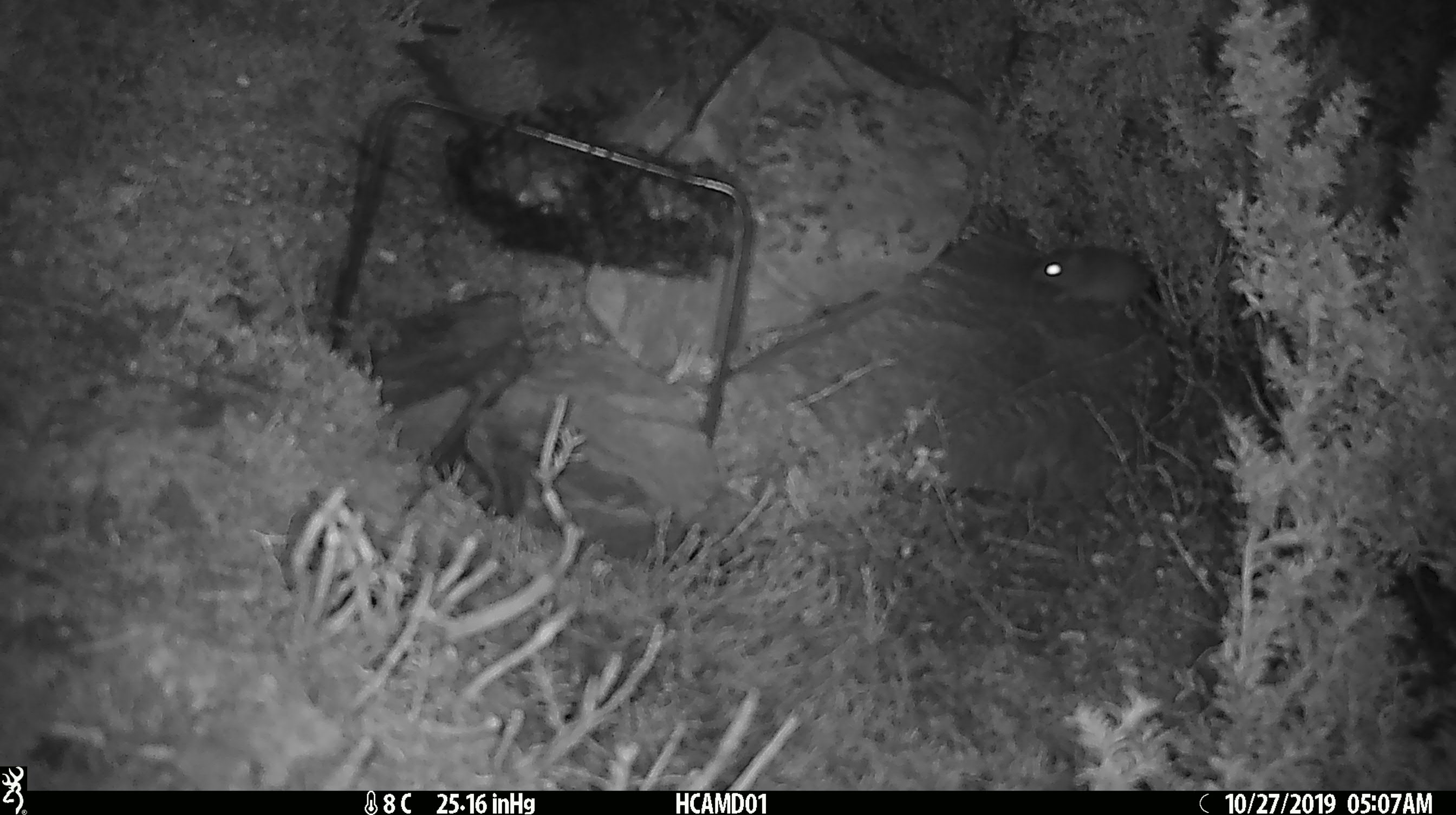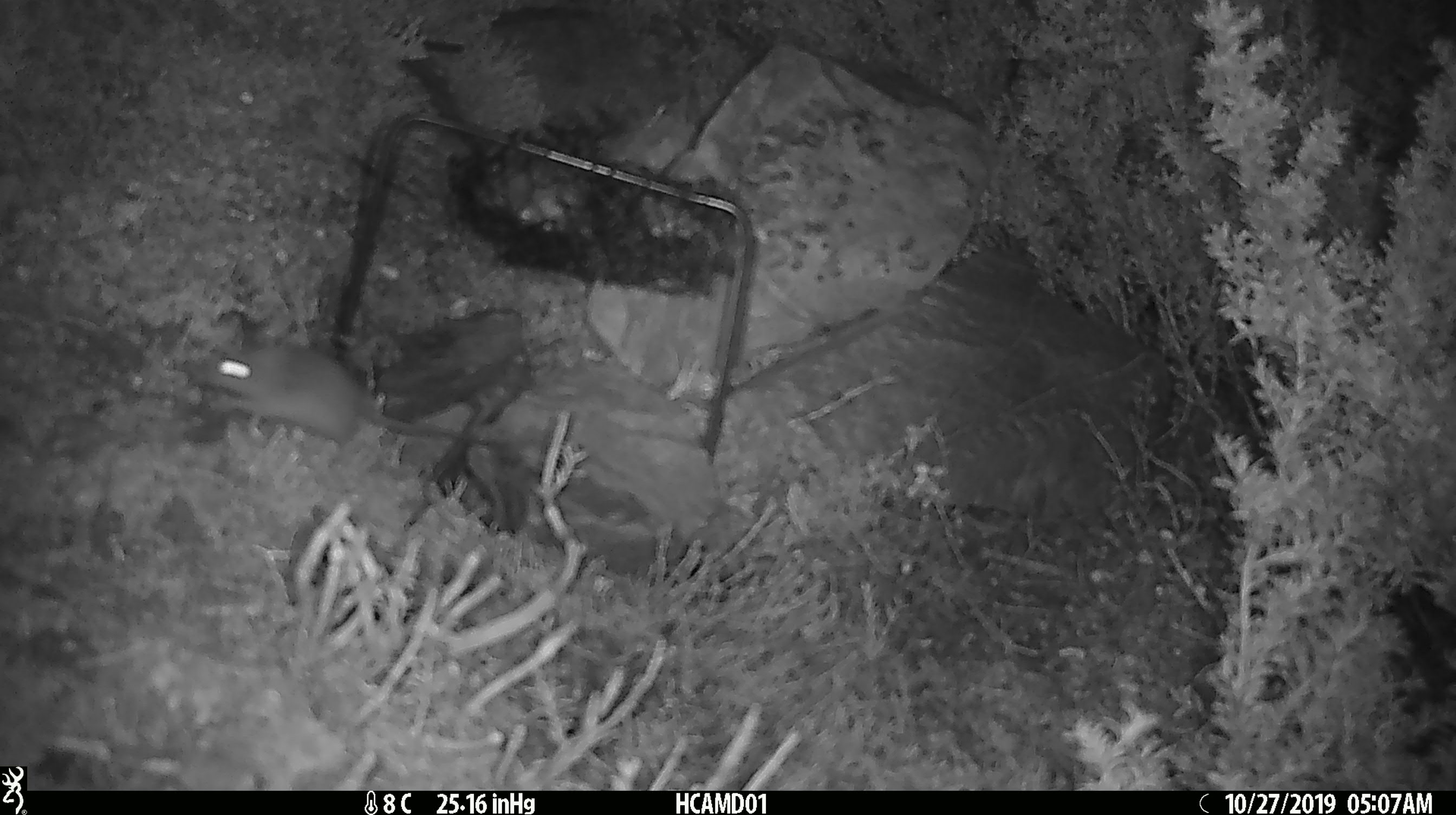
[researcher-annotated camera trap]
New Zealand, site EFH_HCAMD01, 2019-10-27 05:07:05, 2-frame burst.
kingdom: Animalia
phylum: Chordata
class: Mammalia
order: Rodentia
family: Muridae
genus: Mus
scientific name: Mus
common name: mouse